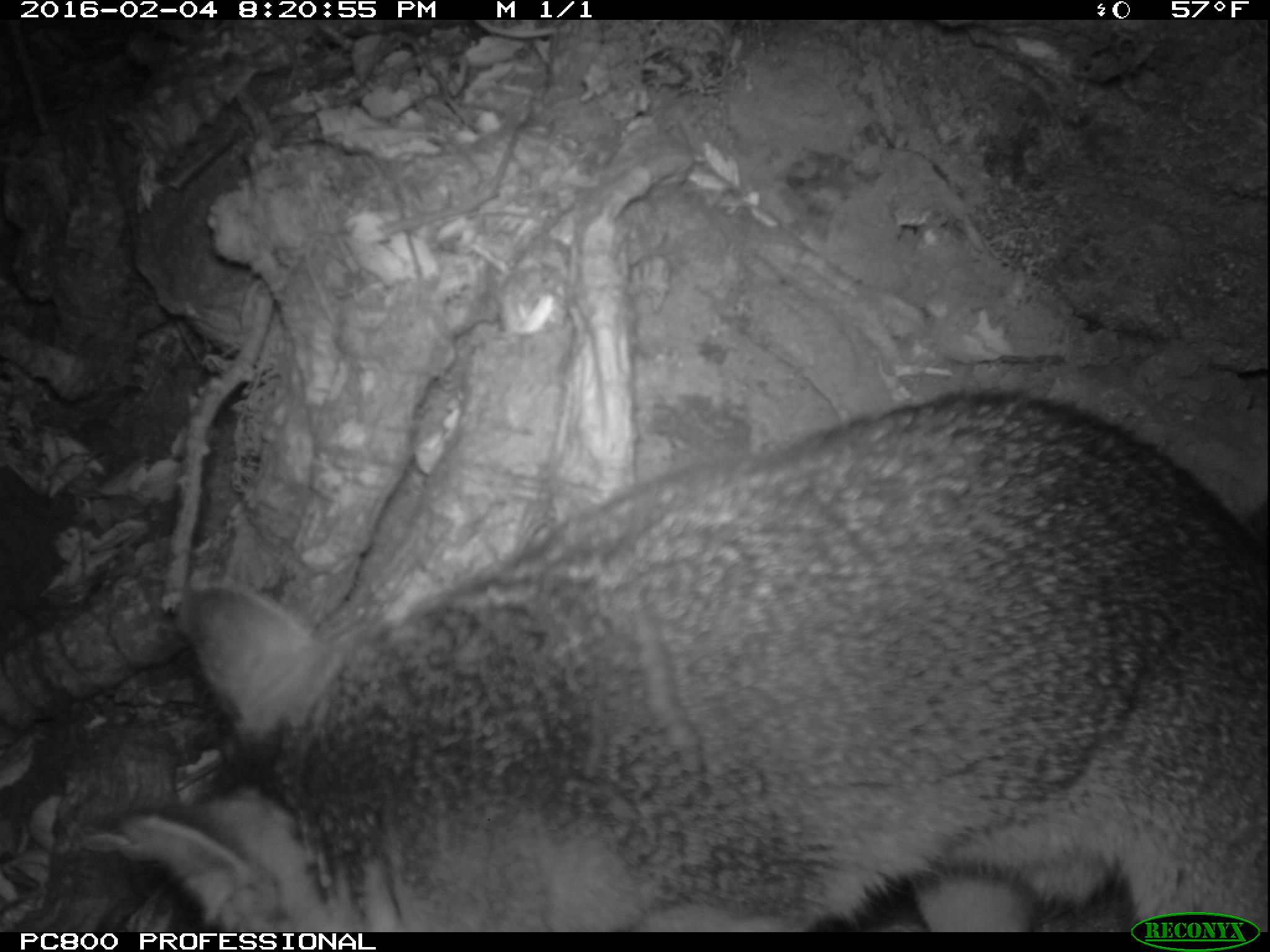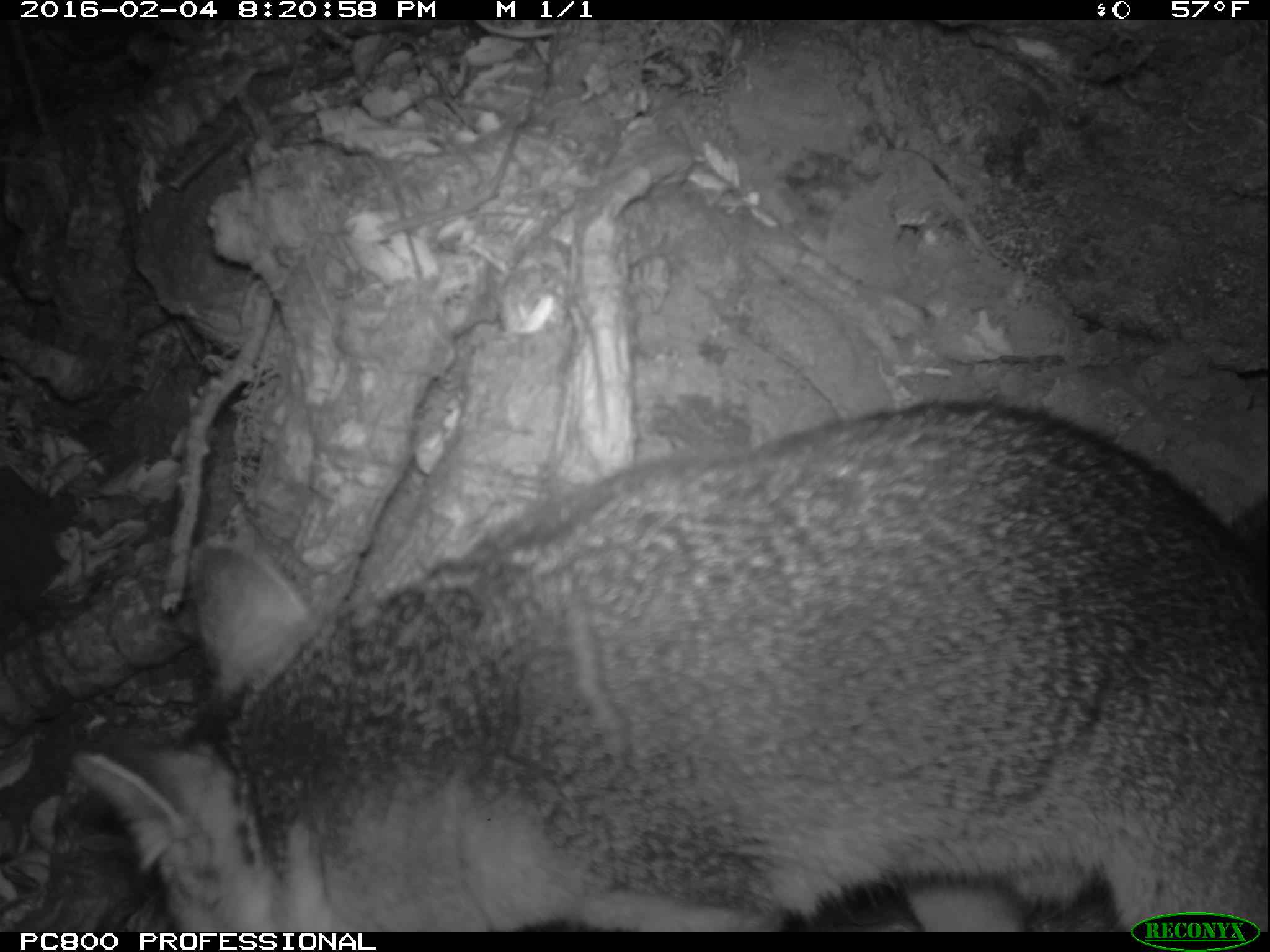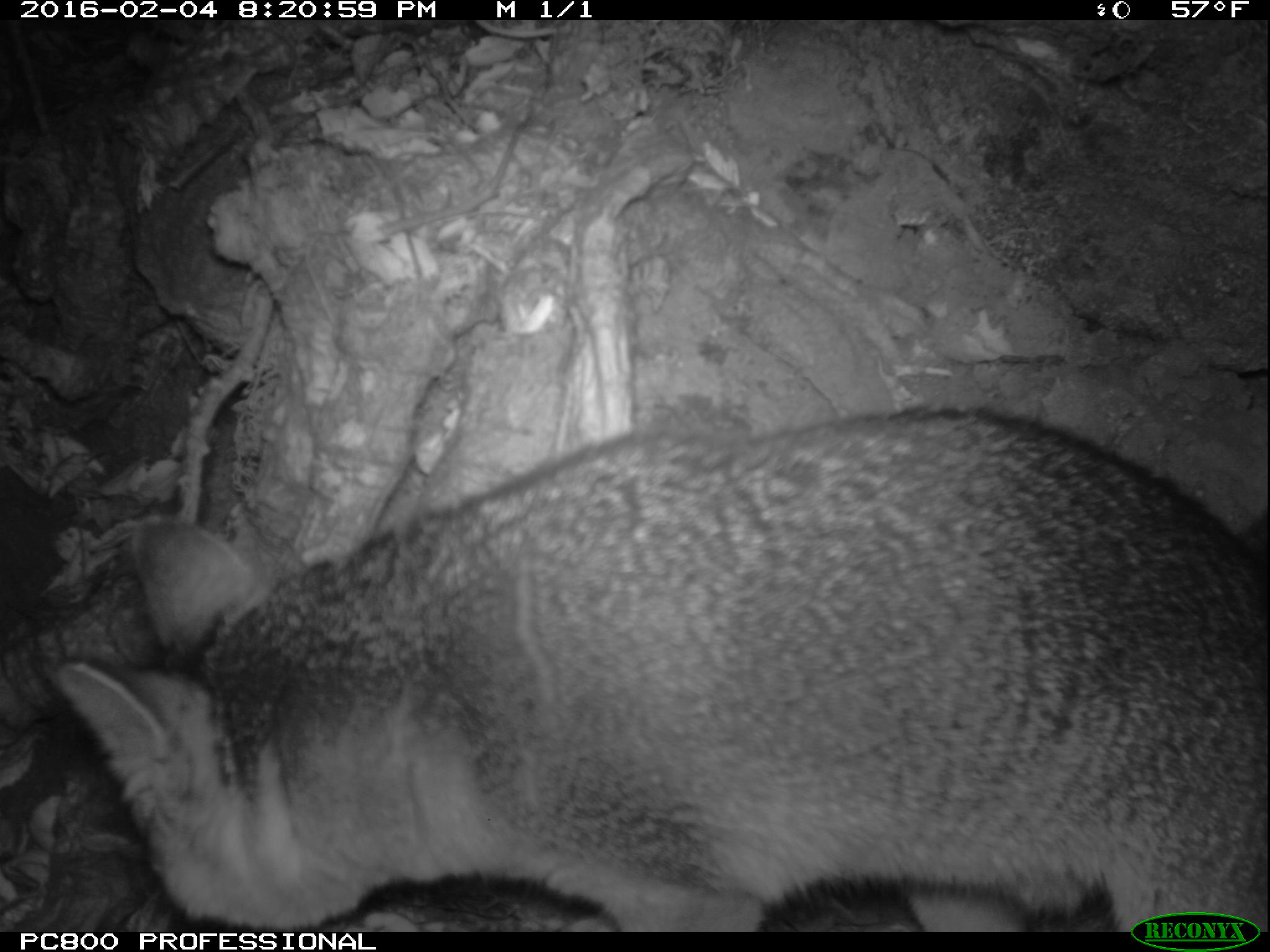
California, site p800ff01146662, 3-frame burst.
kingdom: Animalia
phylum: Chordata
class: Mammalia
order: Carnivora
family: Canidae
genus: Urocyon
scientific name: Urocyon littoralis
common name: island fox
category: fox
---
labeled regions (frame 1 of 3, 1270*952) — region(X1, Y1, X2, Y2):
fox: region(122, 389, 1269, 932)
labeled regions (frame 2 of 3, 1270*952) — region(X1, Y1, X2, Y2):
fox: region(68, 396, 1269, 933)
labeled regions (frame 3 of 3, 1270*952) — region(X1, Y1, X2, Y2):
fox: region(54, 403, 1268, 932)